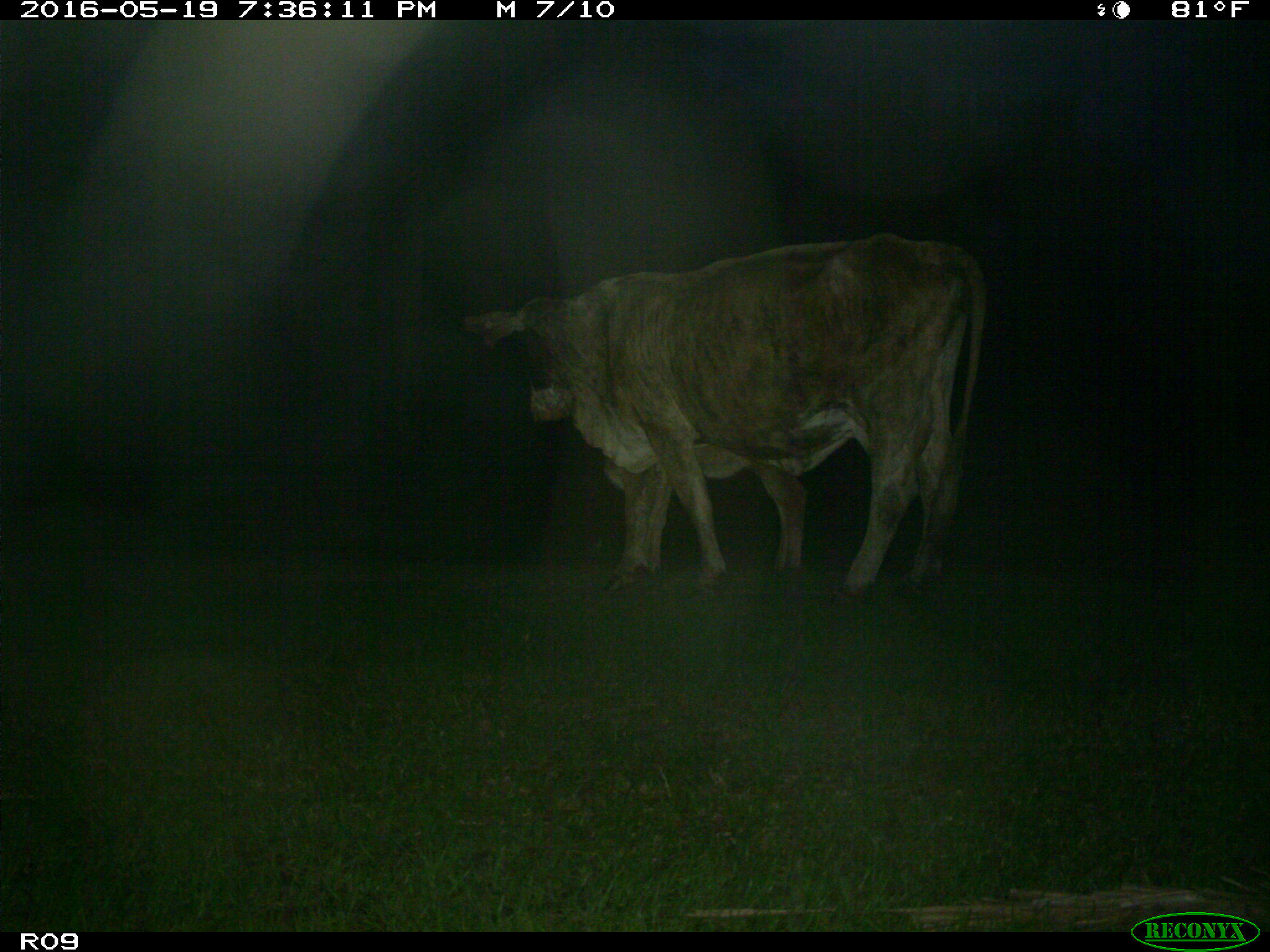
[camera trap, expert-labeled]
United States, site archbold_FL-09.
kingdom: Animalia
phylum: Chordata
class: Mammalia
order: Artiodactyla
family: Bovidae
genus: Bos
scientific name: Bos taurus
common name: domestic cow